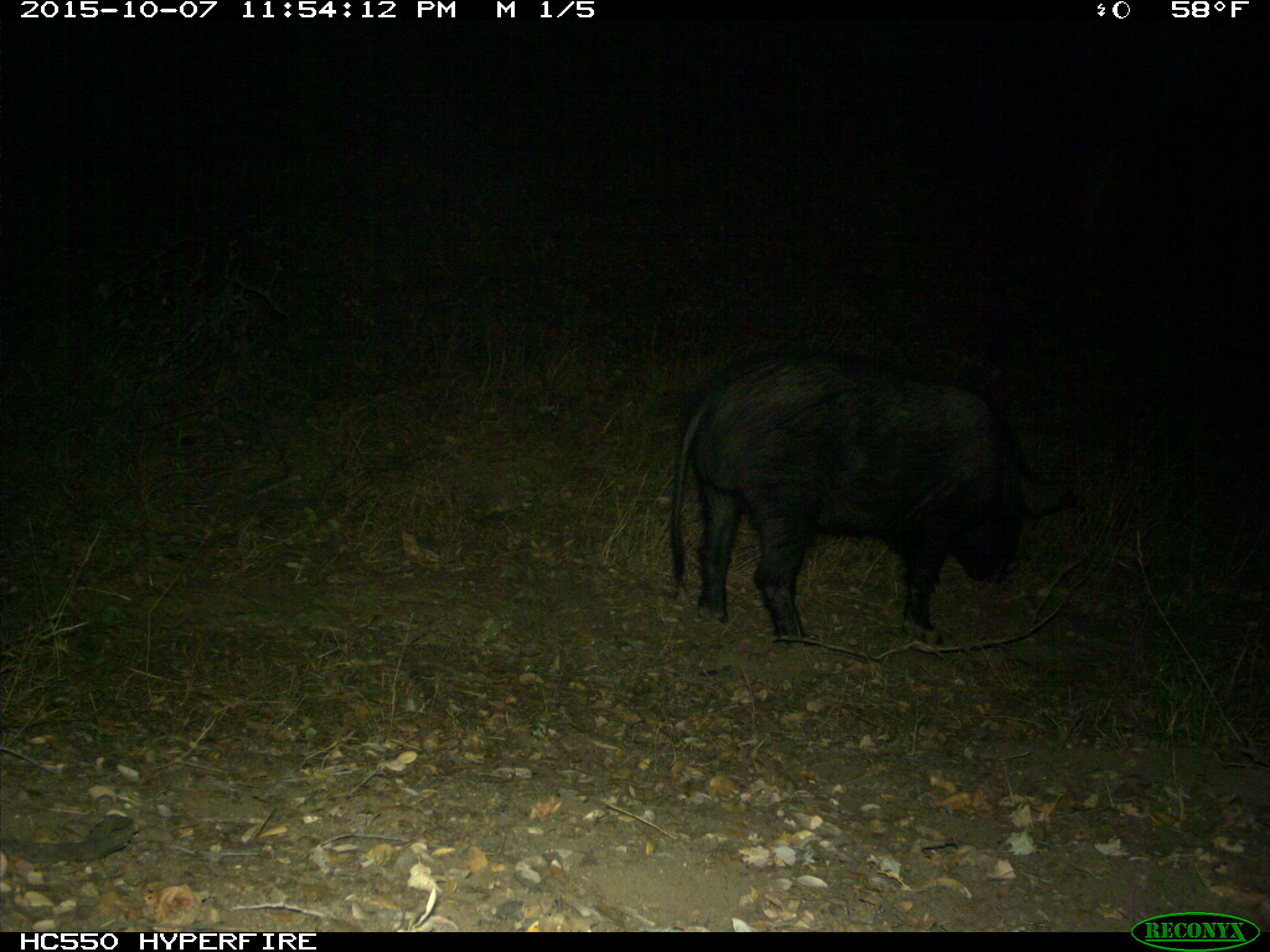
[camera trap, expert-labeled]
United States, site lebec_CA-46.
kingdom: Animalia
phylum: Chordata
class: Mammalia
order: Artiodactyla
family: Suidae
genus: Sus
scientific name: Sus scrofa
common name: wild boar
Sus scrofa (wild boar).